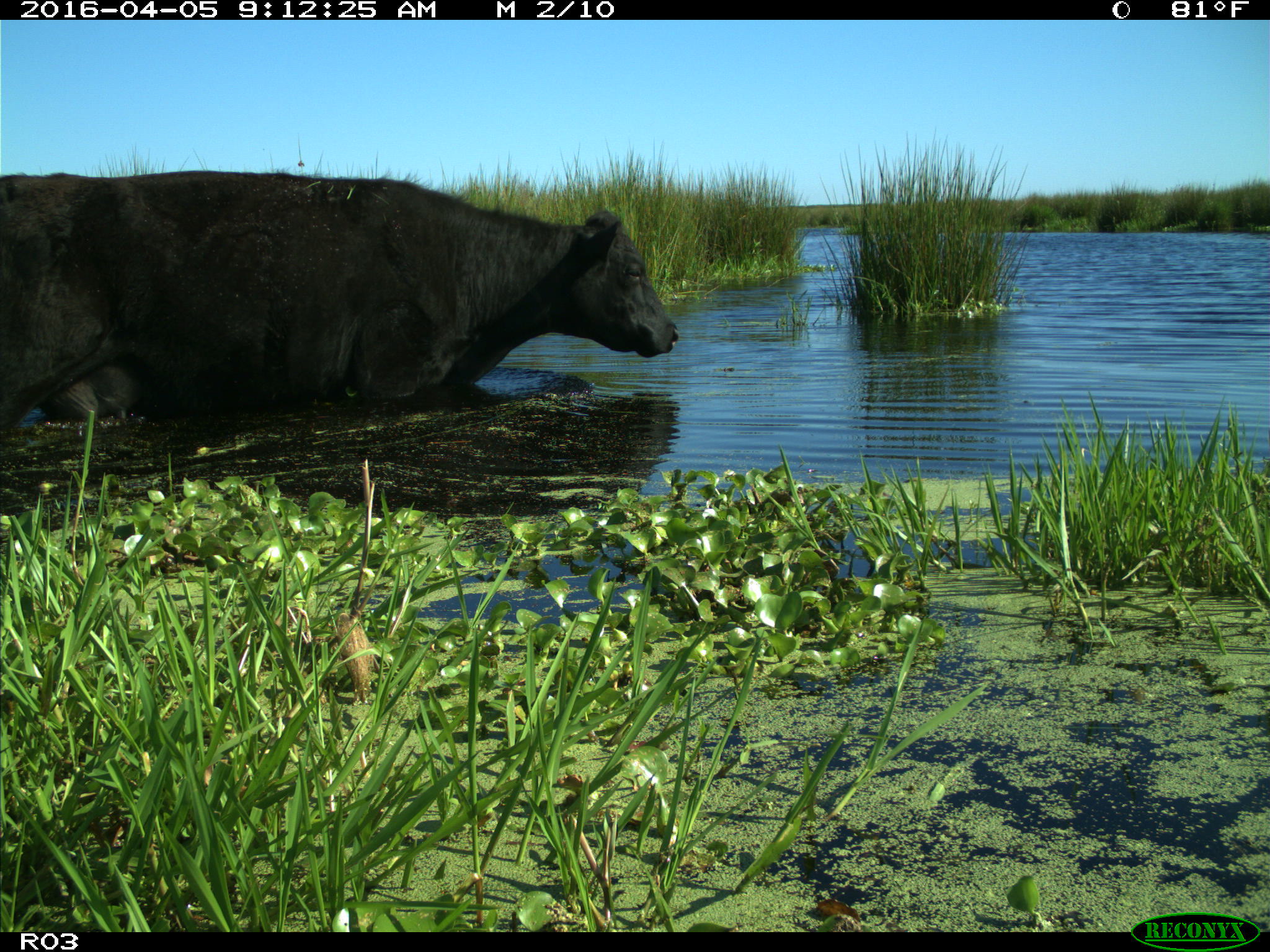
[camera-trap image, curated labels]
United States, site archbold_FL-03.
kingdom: Animalia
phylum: Chordata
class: Mammalia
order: Artiodactyla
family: Bovidae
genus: Bos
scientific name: Bos taurus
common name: domestic cow